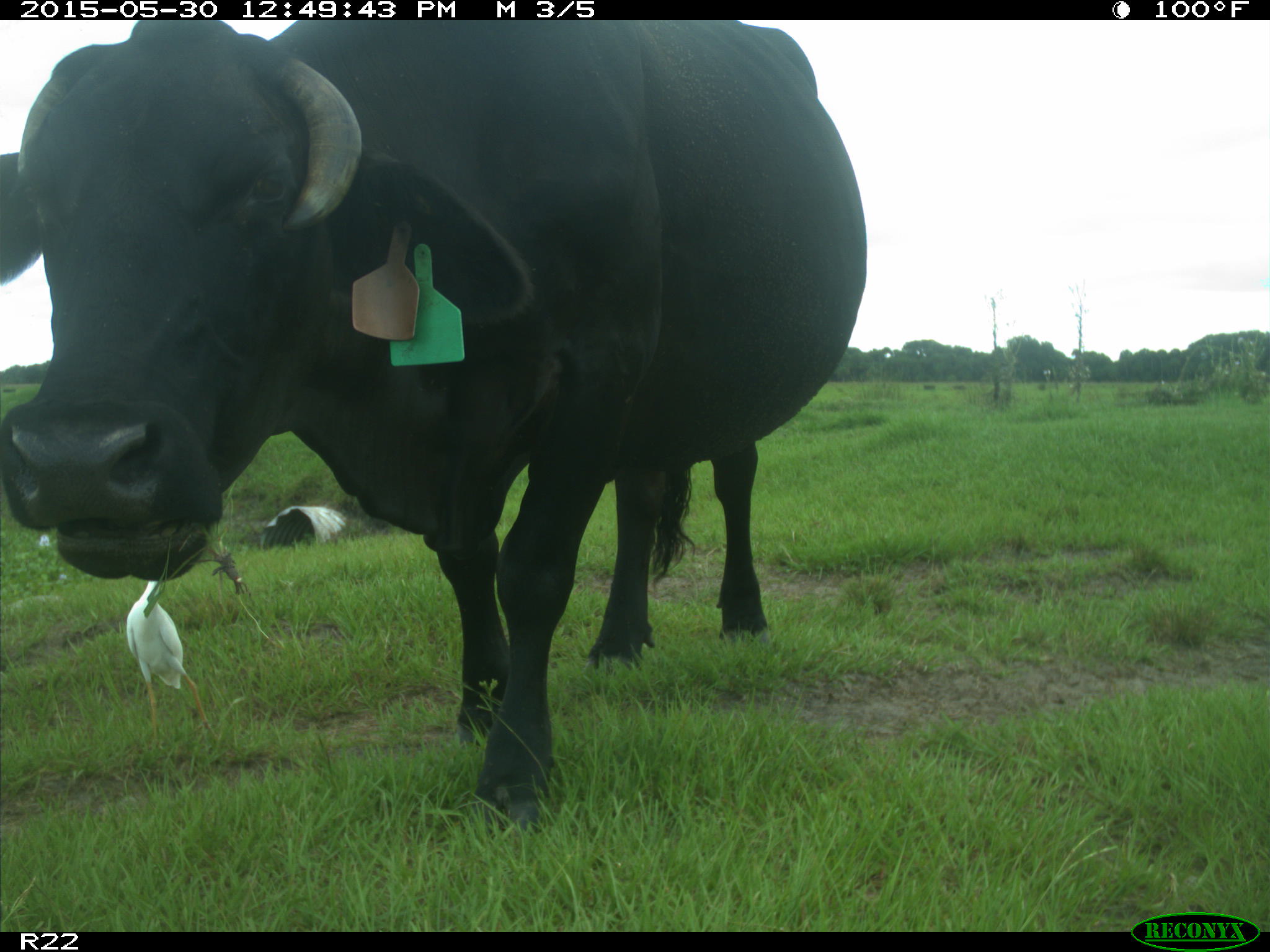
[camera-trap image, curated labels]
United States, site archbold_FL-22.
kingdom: Animalia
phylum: Chordata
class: Mammalia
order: Artiodactyla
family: Bovidae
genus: Bos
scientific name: Bos taurus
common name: domestic cow